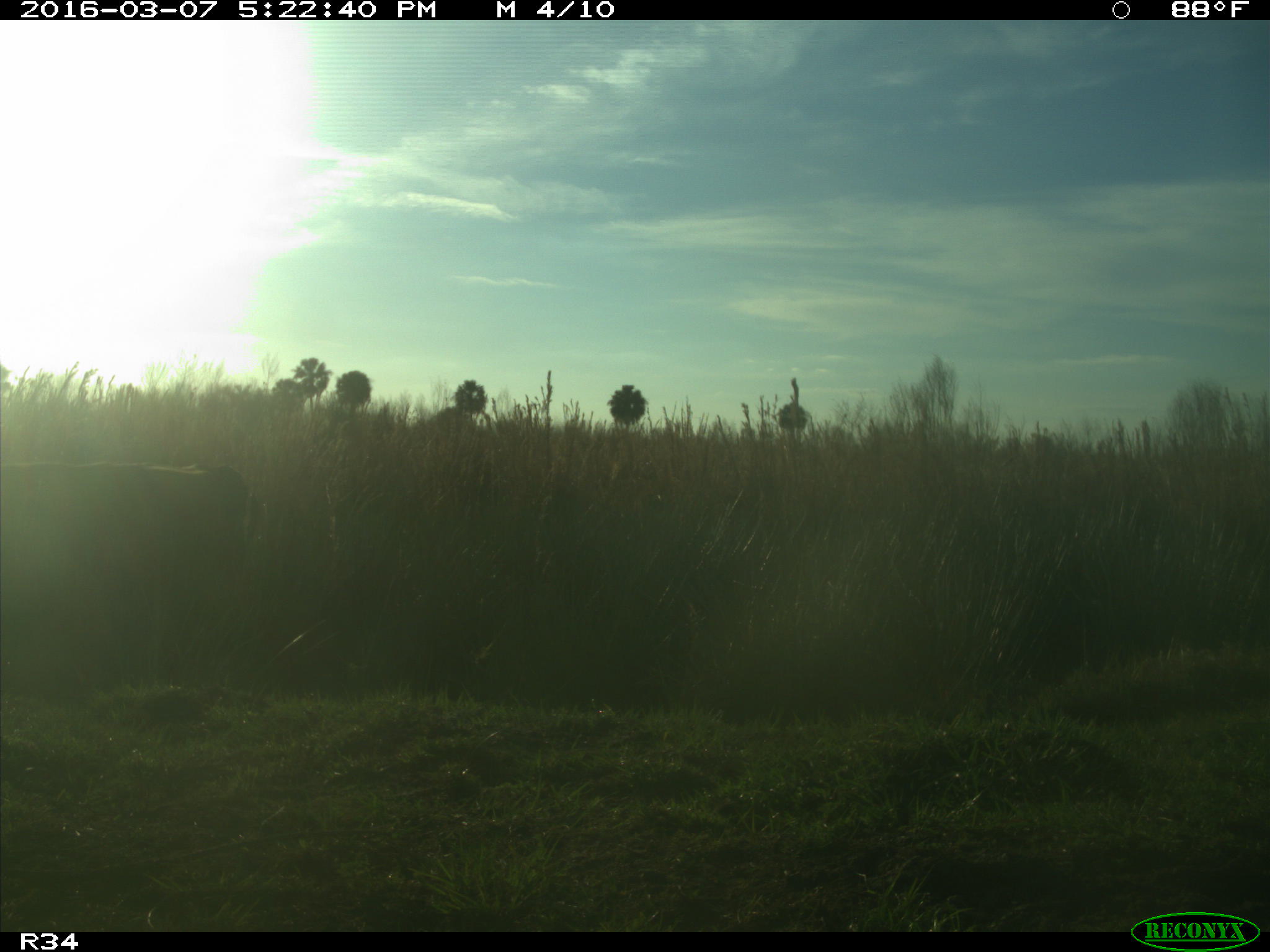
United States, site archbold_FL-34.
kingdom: Animalia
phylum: Chordata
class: Mammalia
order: Artiodactyla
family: Bovidae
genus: Bos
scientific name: Bos taurus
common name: domestic cow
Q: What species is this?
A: Bos taurus (domestic cow).